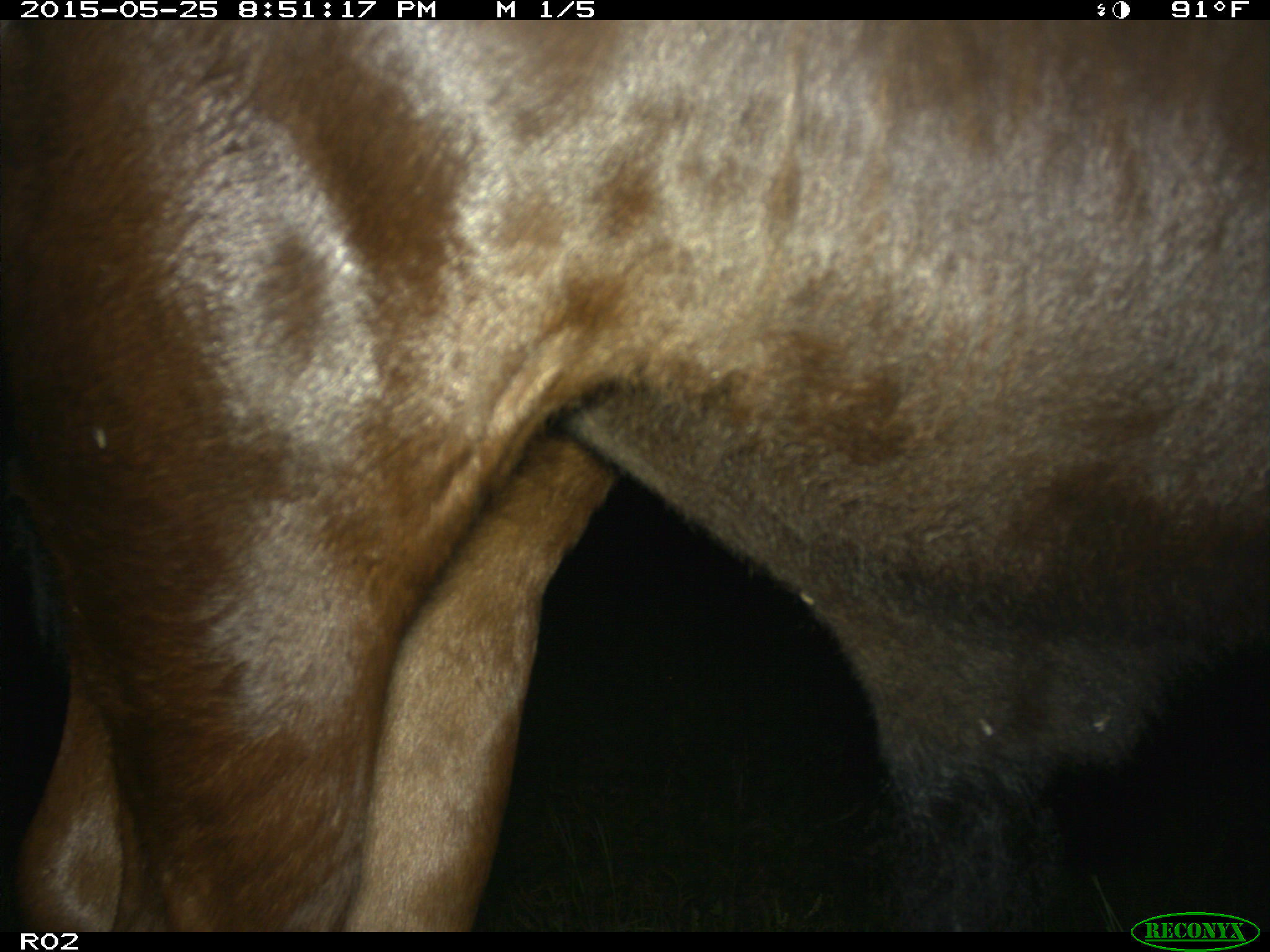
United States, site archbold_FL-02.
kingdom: Animalia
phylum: Chordata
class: Mammalia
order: Artiodactyla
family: Bovidae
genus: Bos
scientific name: Bos taurus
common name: domestic cow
Bos taurus (domestic cow).